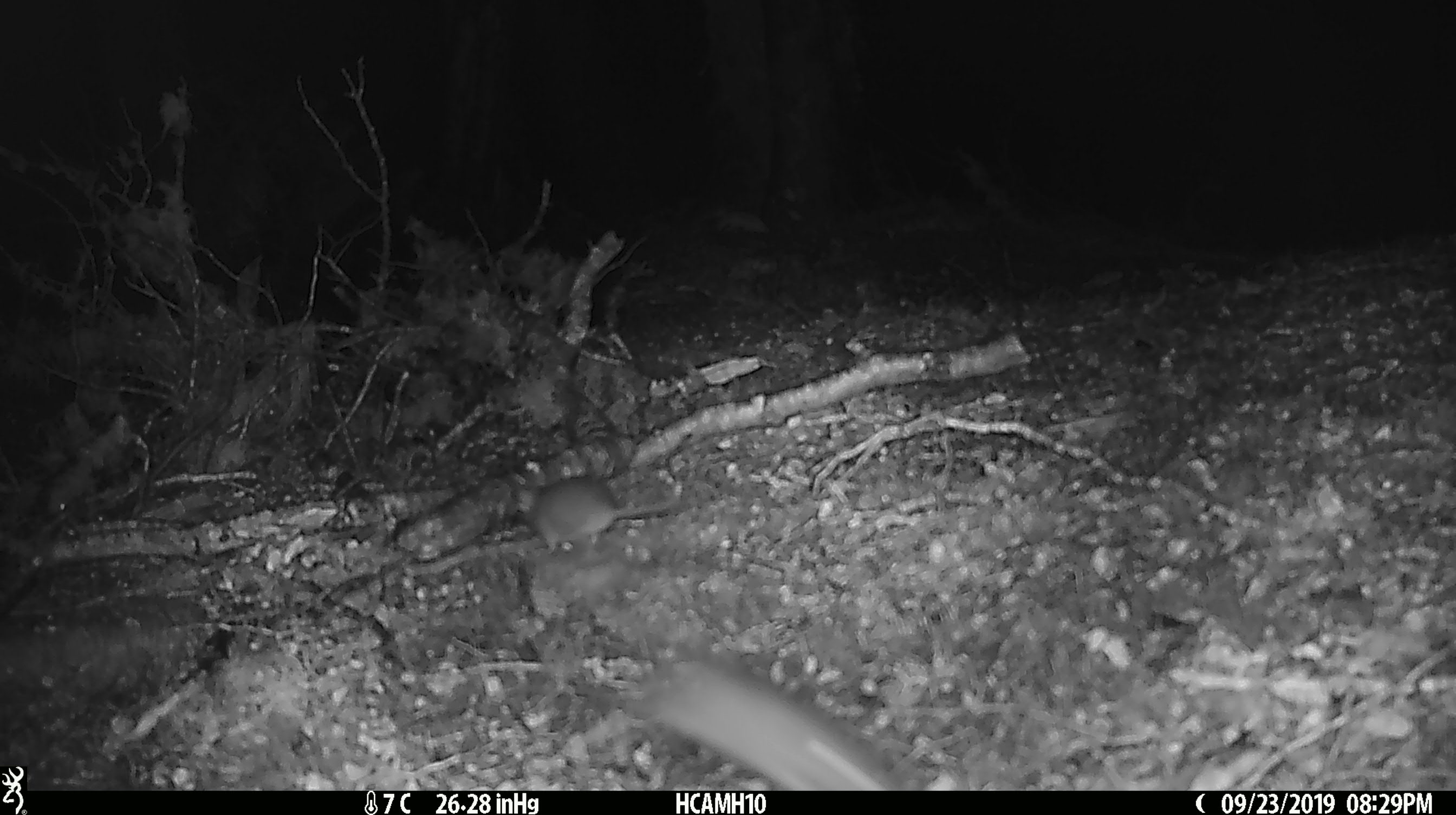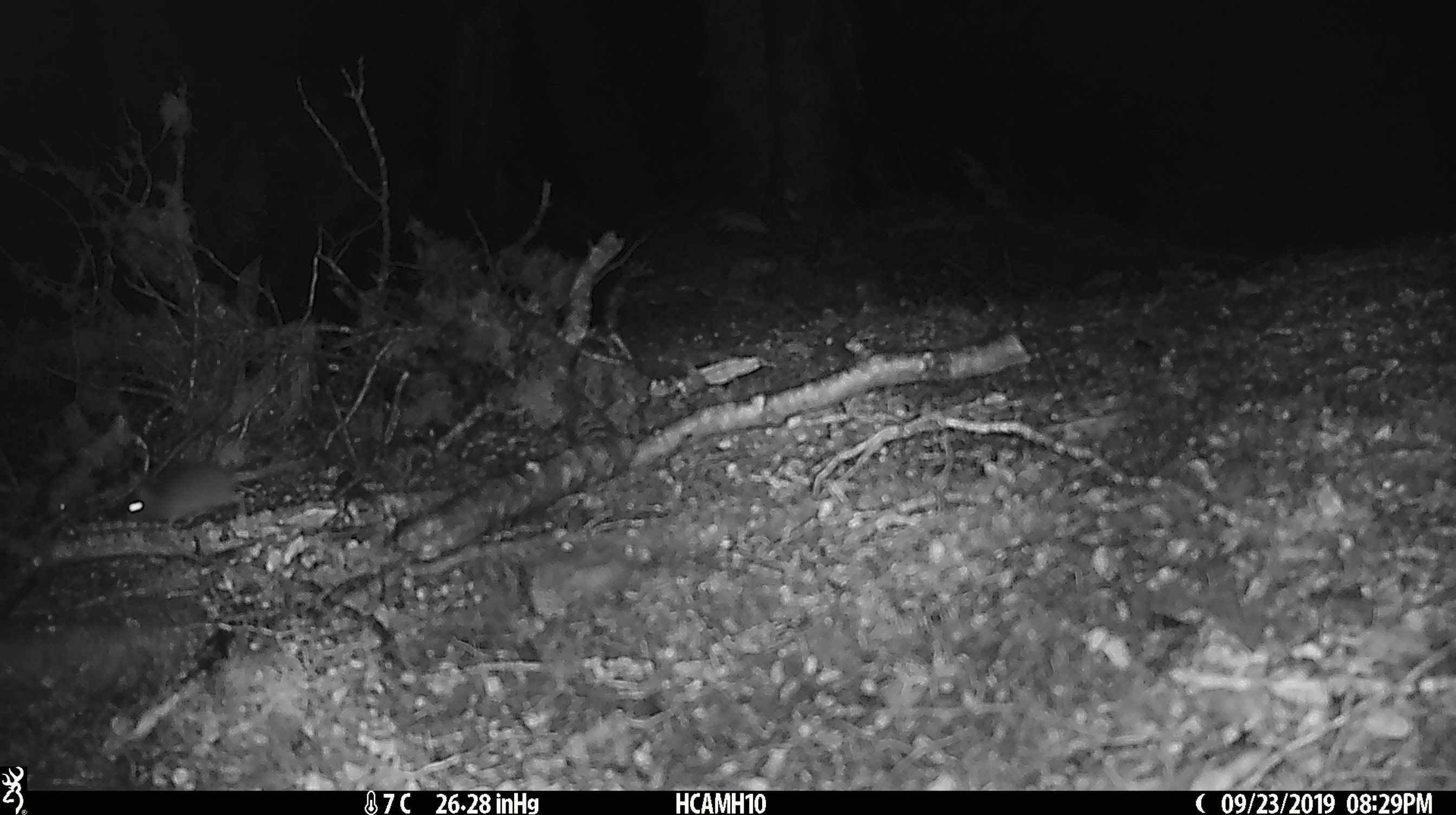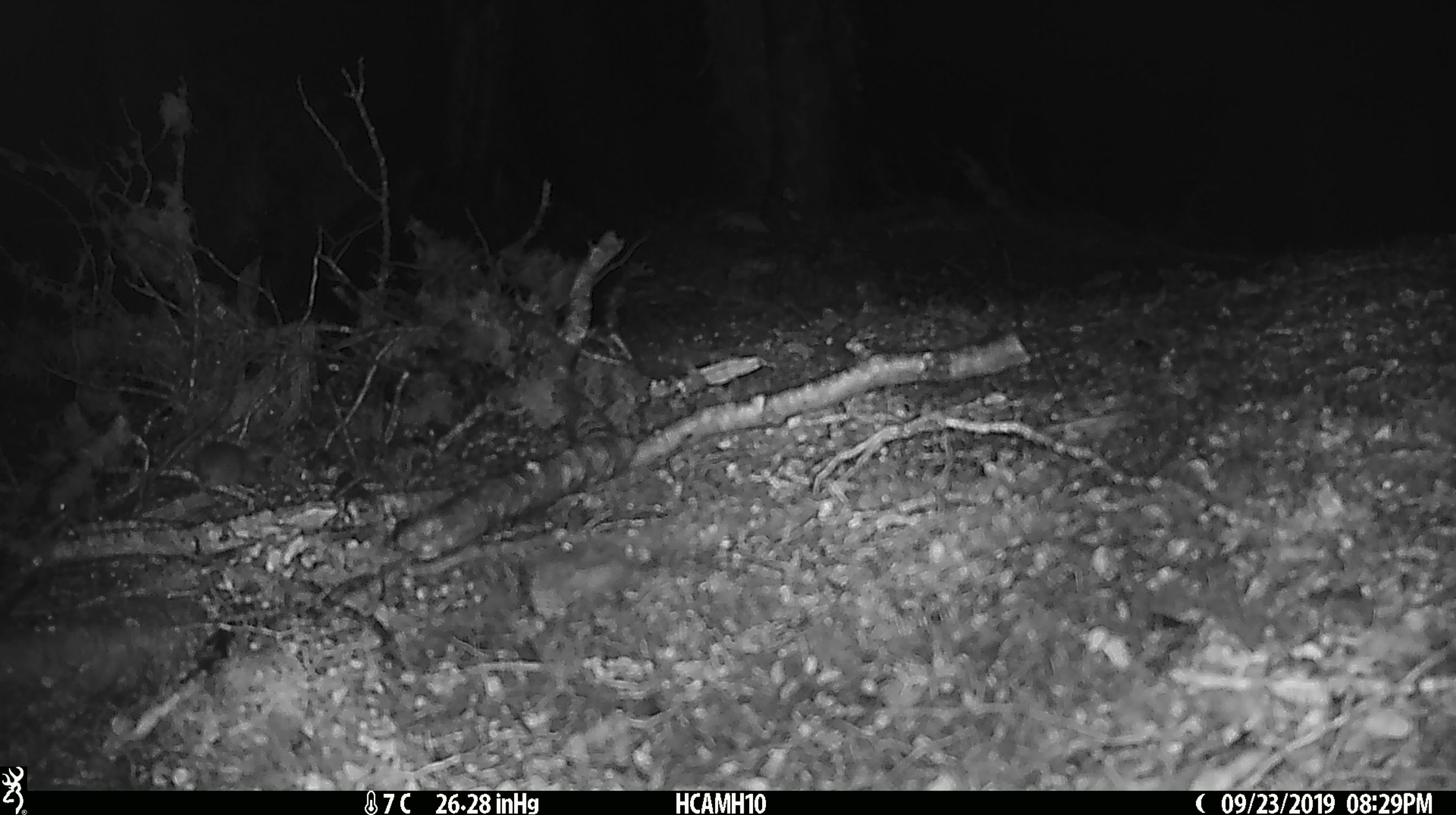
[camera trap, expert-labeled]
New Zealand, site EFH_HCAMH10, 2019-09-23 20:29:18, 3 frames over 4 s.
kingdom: Animalia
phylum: Chordata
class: Mammalia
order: Rodentia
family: Muridae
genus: Mus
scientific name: Mus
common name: mouse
Mouse (Mus).